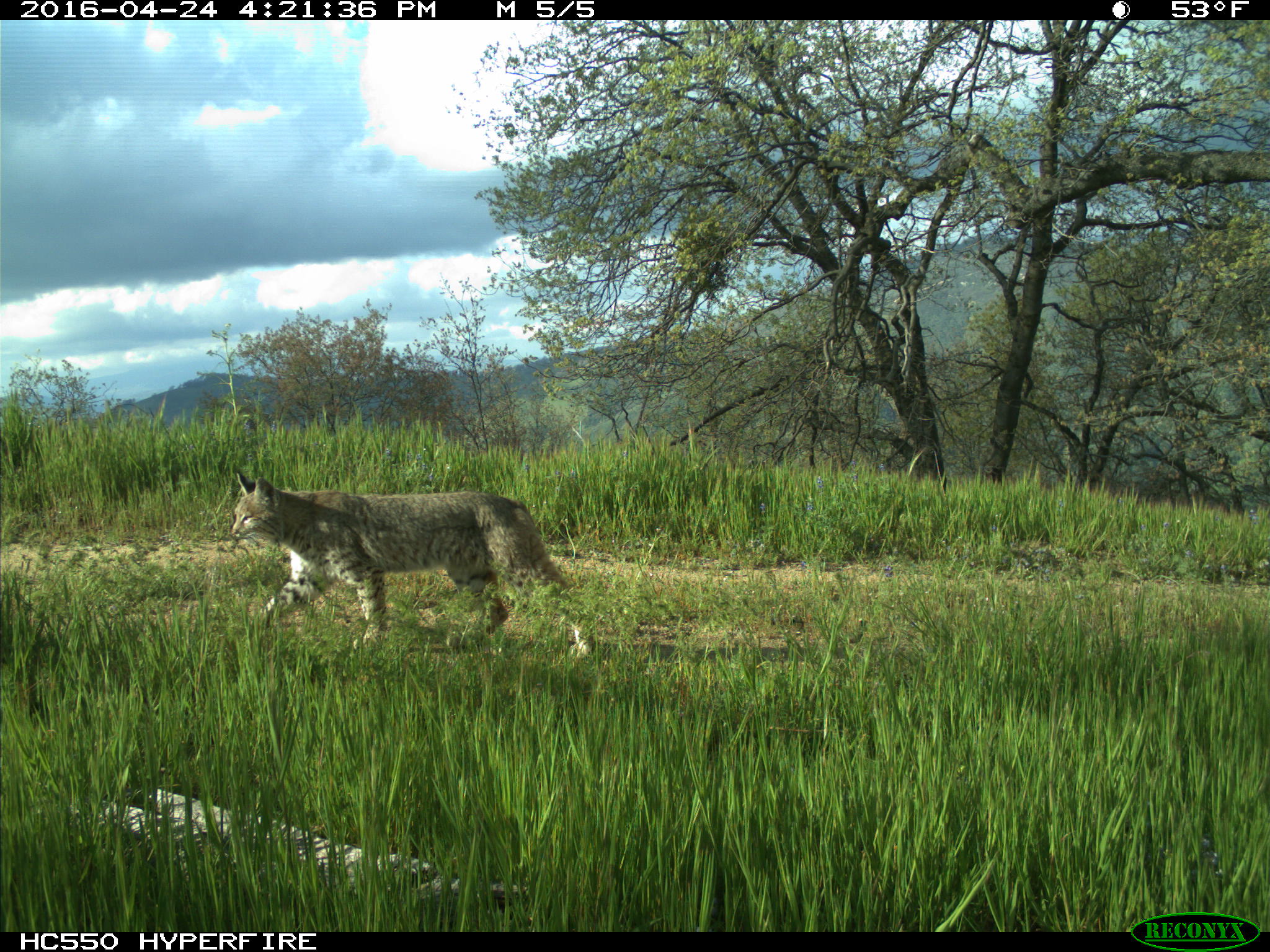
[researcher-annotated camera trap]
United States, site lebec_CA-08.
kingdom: Animalia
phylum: Chordata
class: Mammalia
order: Carnivora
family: Felidae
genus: Lynx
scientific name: Lynx rufus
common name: bobcat